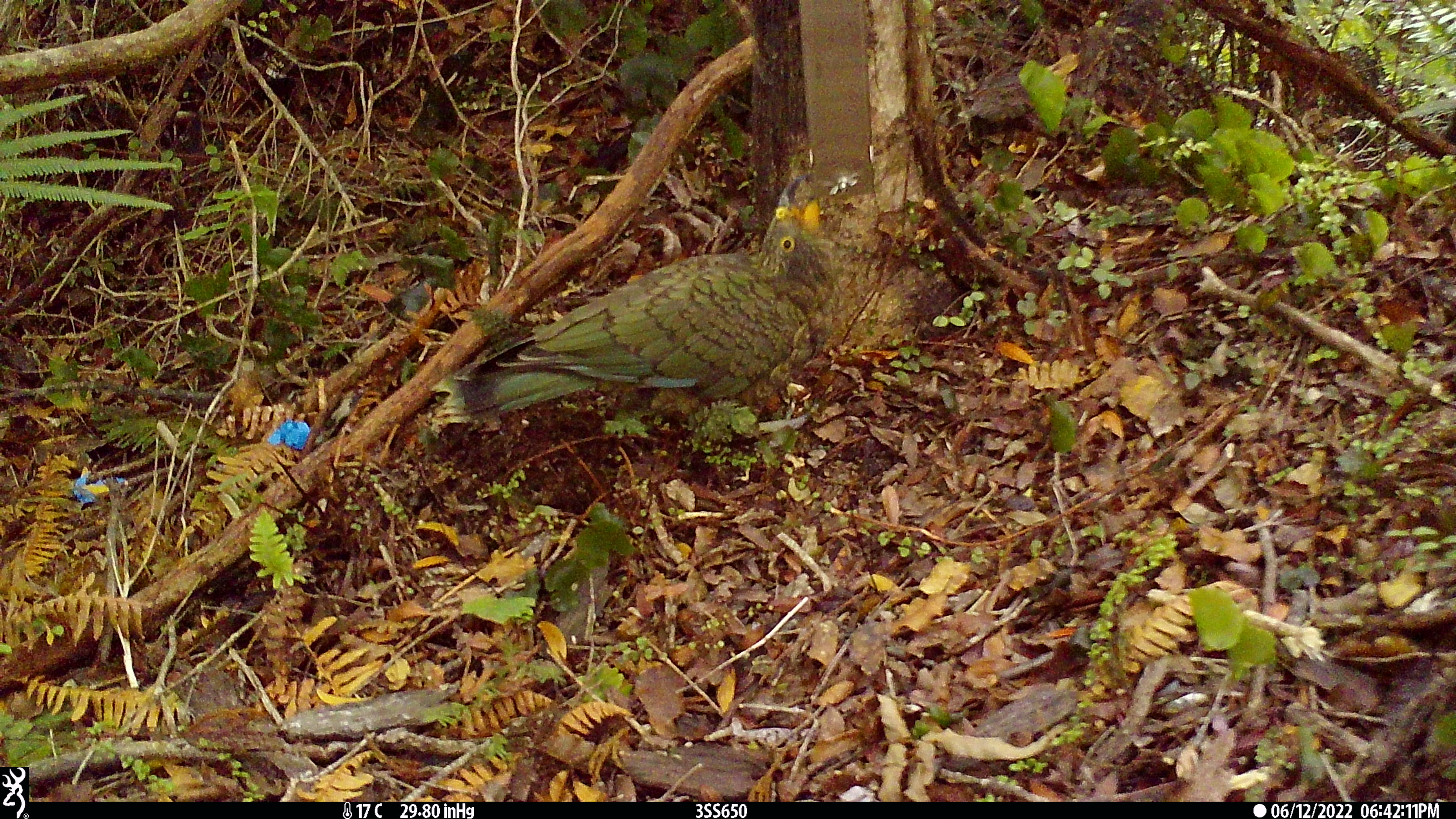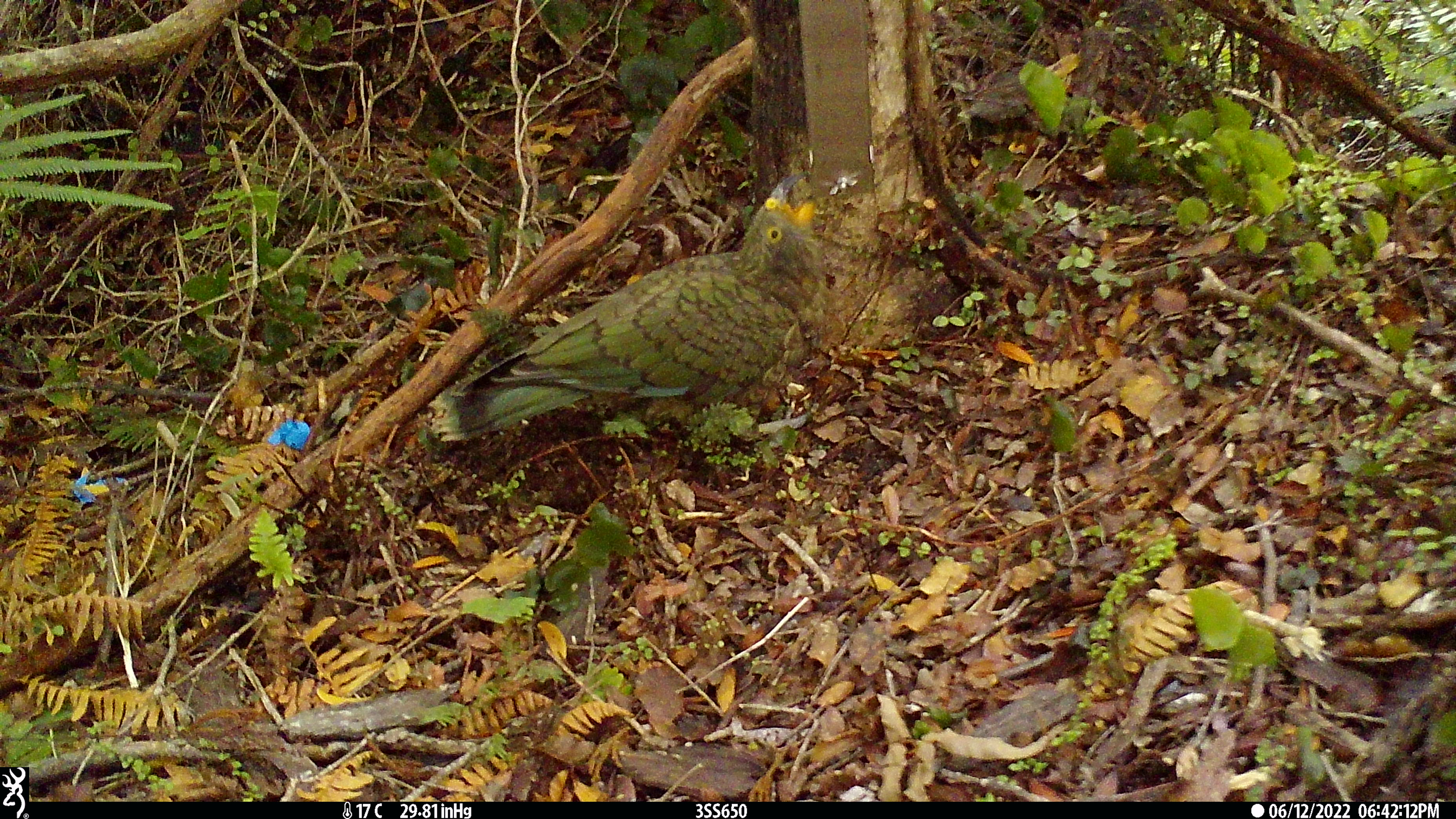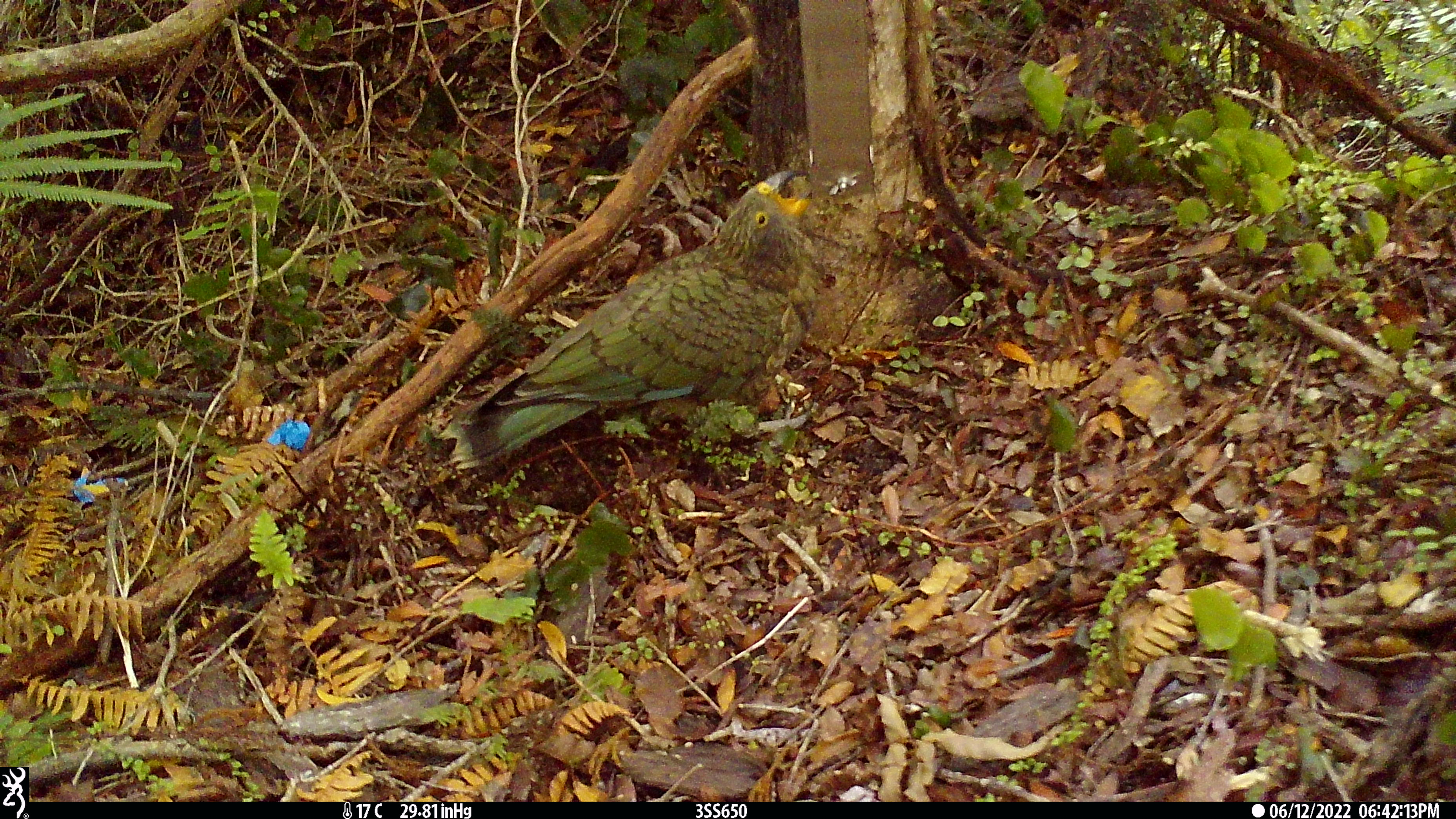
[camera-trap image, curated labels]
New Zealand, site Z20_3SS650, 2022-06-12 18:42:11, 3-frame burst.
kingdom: Animalia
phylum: Chordata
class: Aves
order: Psittaciformes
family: Strigopidae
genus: Nestor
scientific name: Nestor notabilis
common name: kea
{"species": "kea (Nestor notabilis)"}